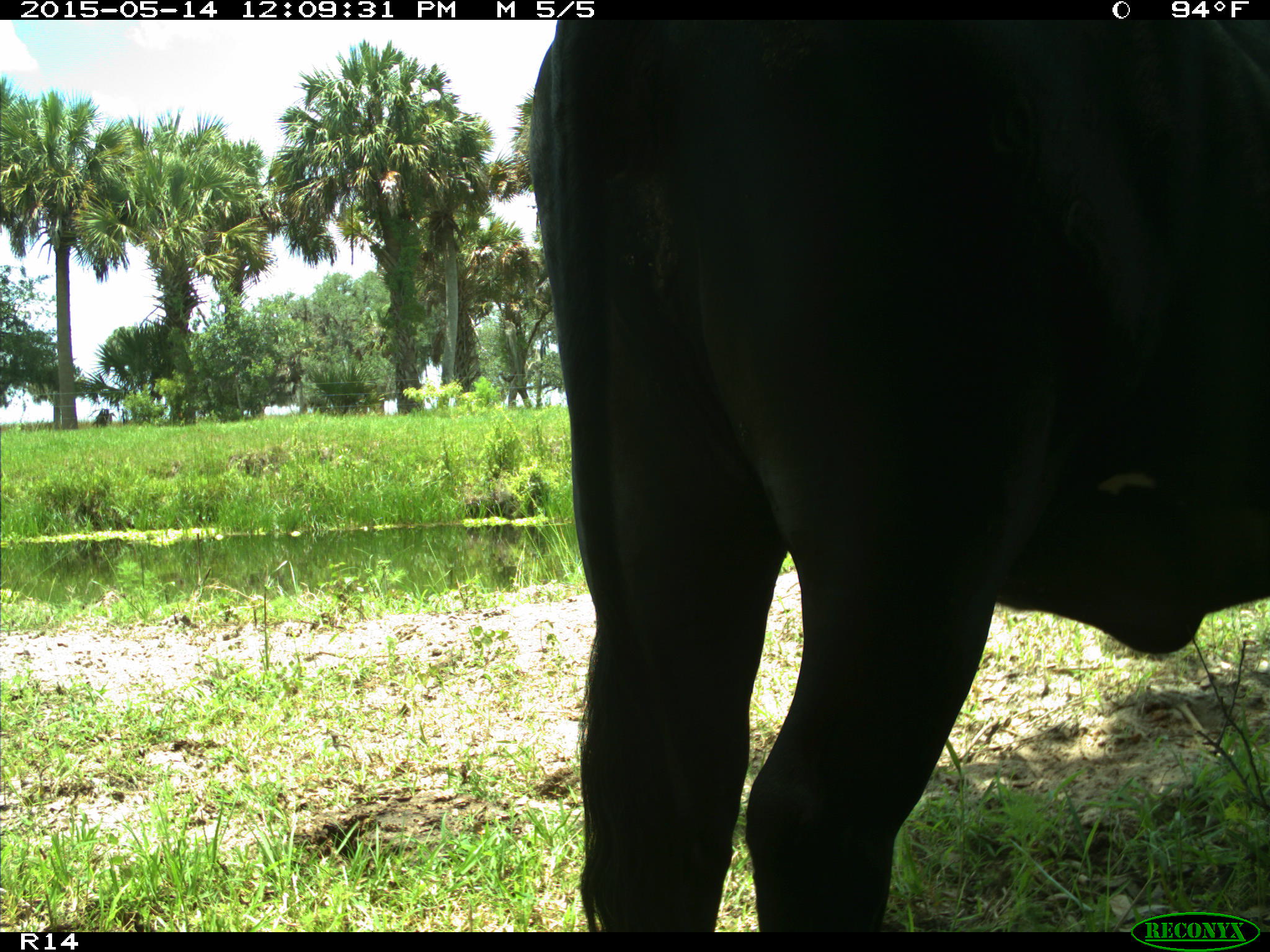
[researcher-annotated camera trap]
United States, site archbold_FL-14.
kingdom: Animalia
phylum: Chordata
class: Mammalia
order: Artiodactyla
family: Bovidae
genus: Bos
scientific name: Bos taurus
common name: domestic cow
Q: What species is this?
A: Bos taurus (domestic cow).